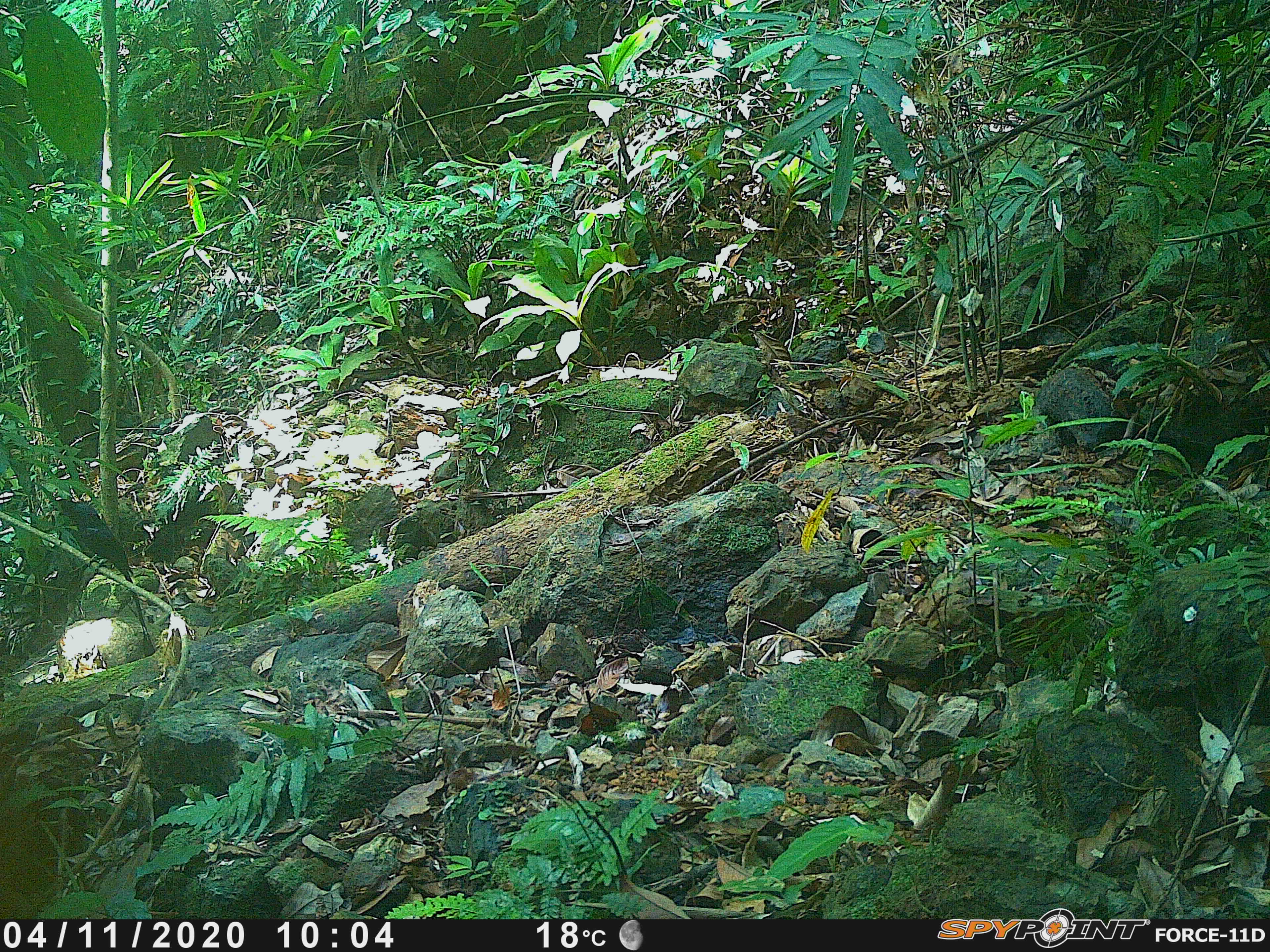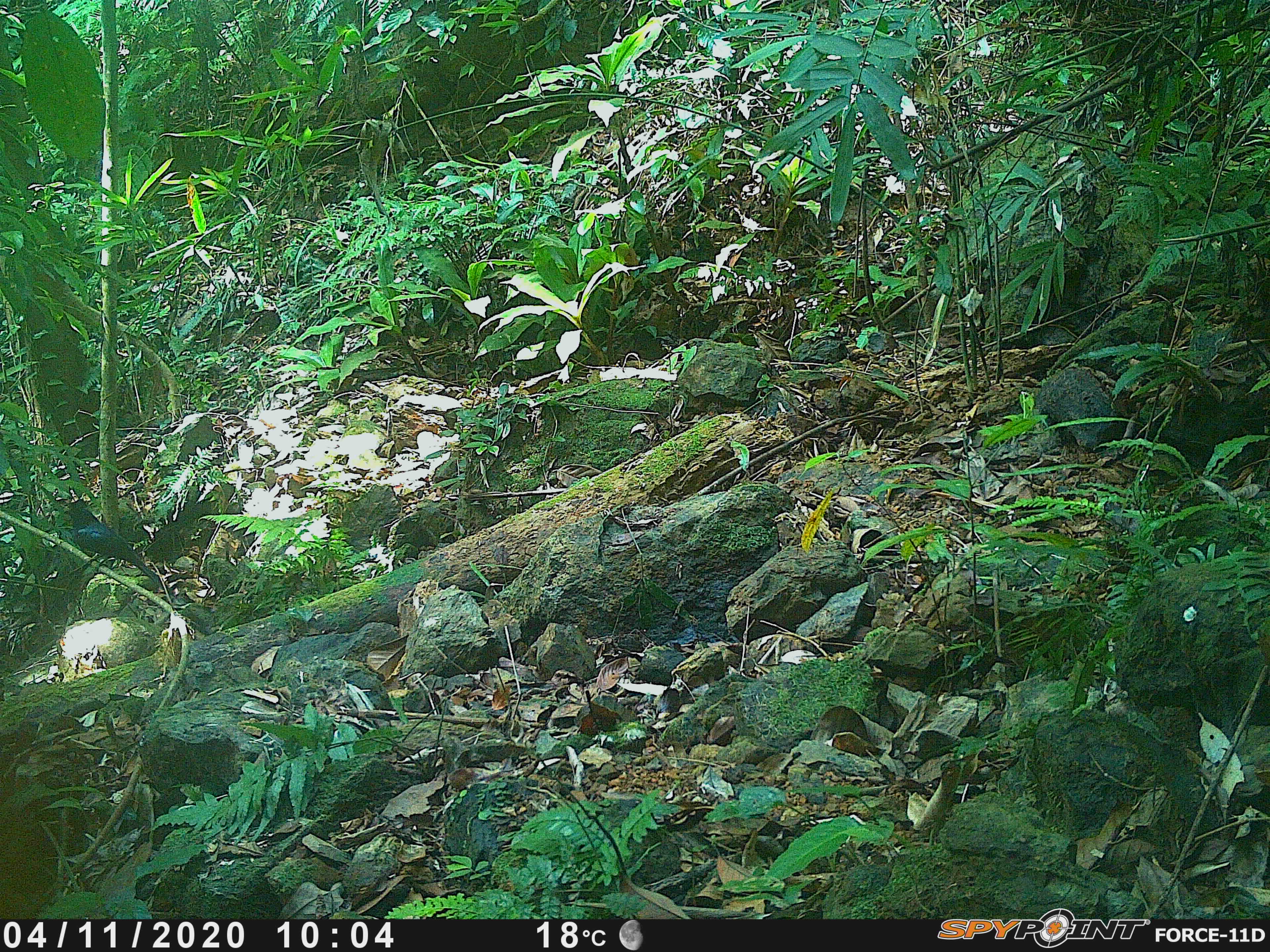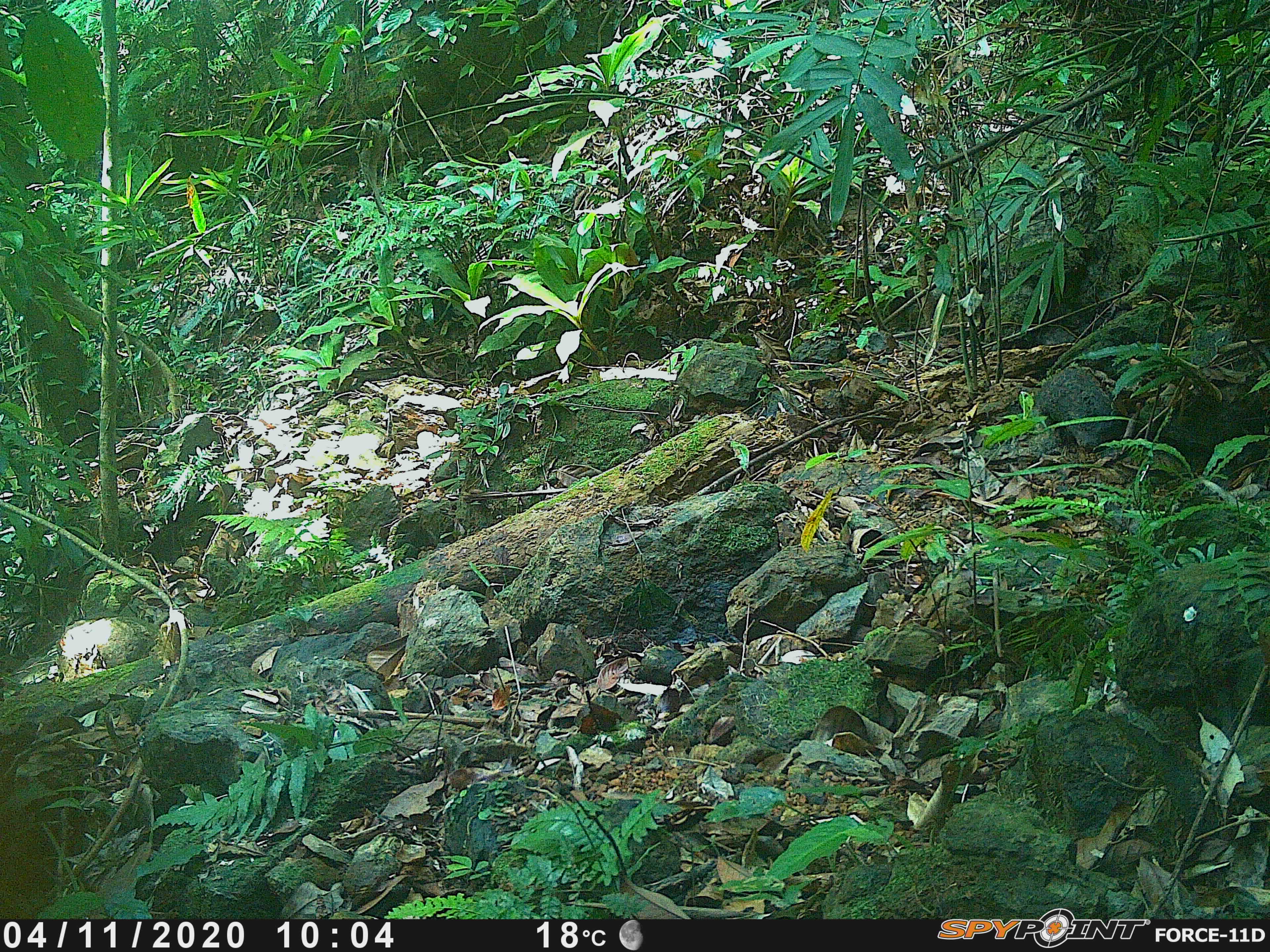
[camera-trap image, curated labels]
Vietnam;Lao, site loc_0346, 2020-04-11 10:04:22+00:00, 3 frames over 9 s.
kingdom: Animalia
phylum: Chordata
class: Aves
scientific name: Aves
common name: bird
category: unidentified bird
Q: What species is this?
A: Unidentified bird (bird) (Aves).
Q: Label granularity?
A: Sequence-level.